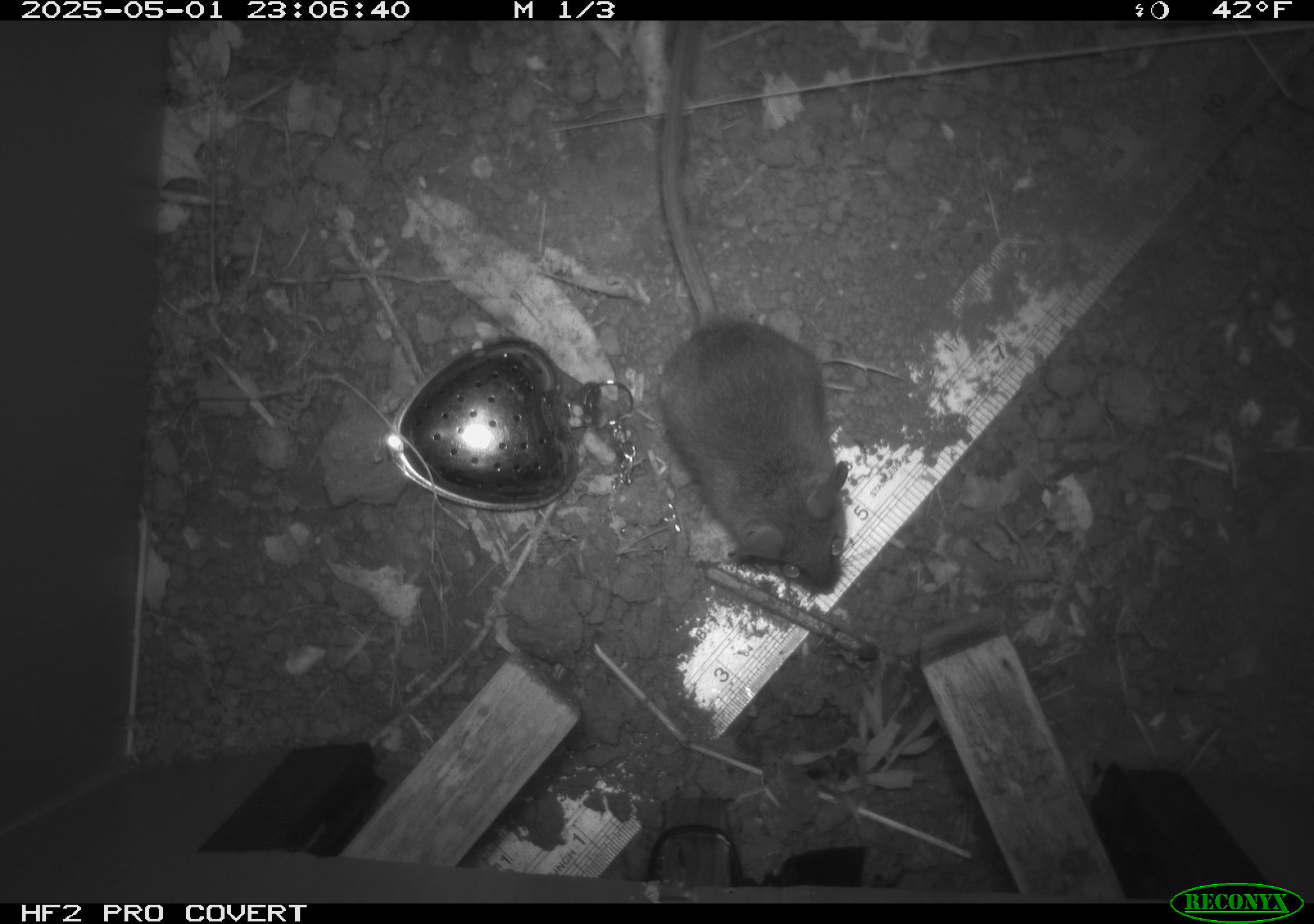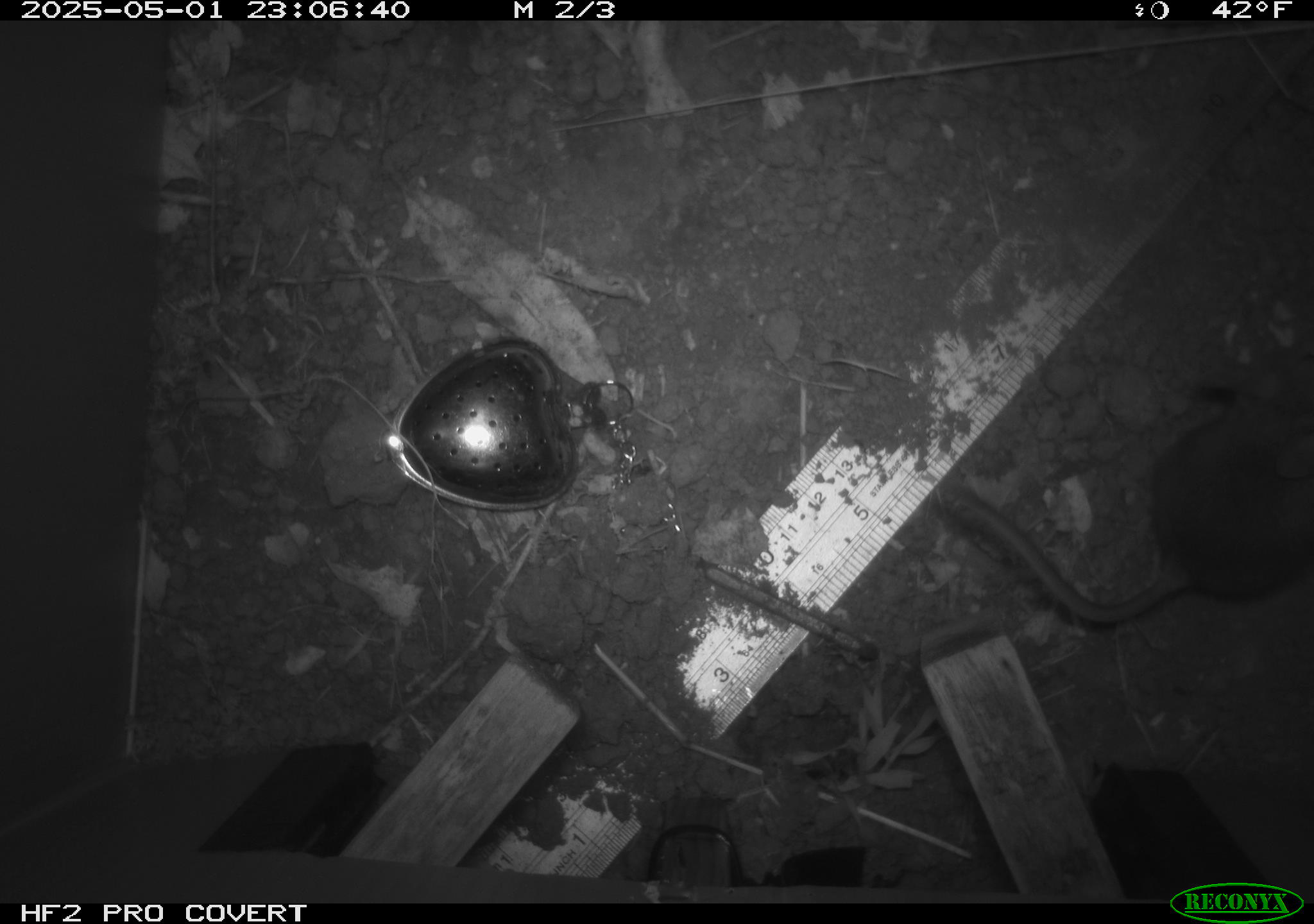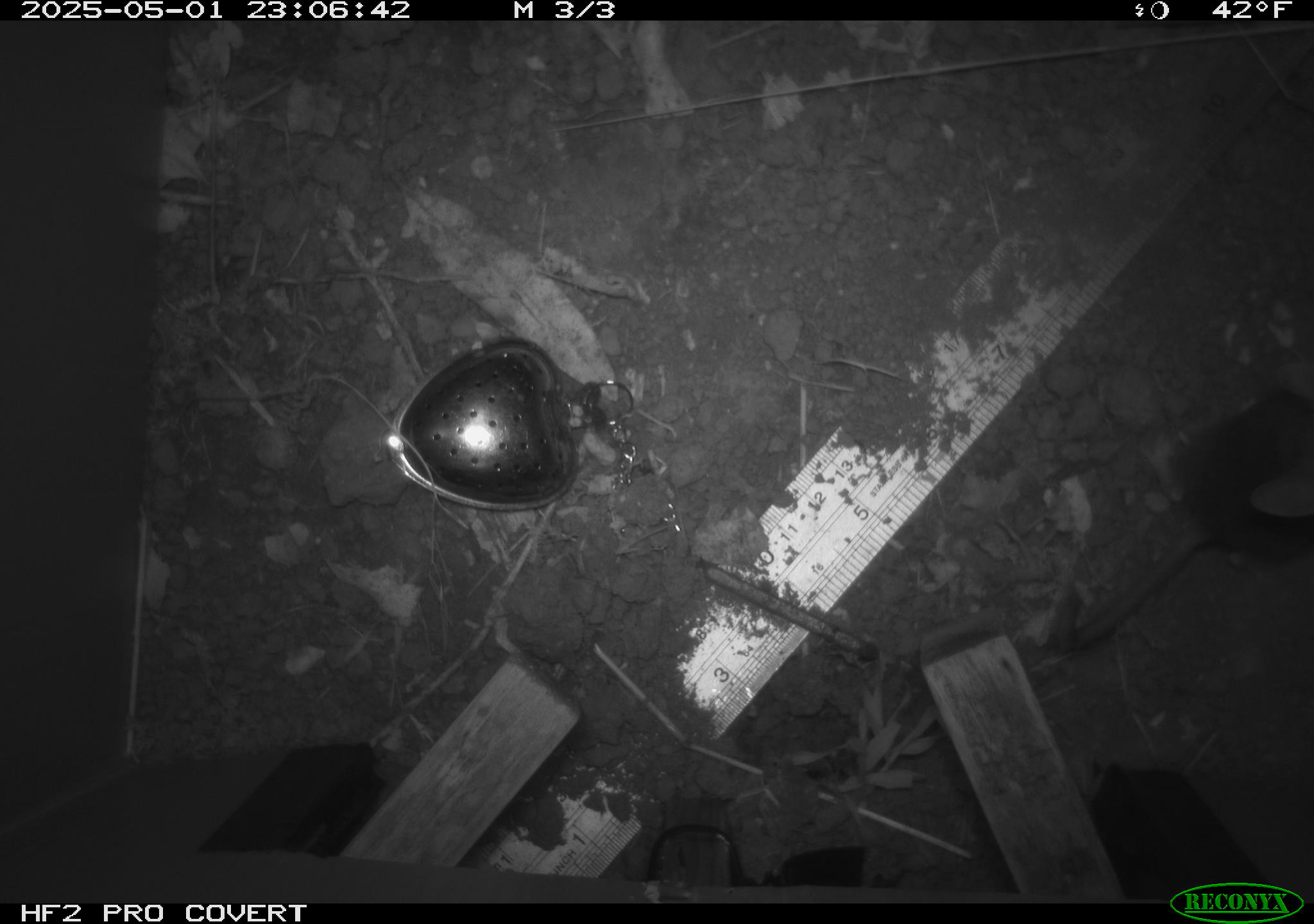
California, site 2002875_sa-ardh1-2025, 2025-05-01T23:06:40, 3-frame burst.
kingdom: Animalia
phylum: Chordata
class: Mammalia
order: Rodentia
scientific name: Rodentia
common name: mouse species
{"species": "mouse species (Rodentia)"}